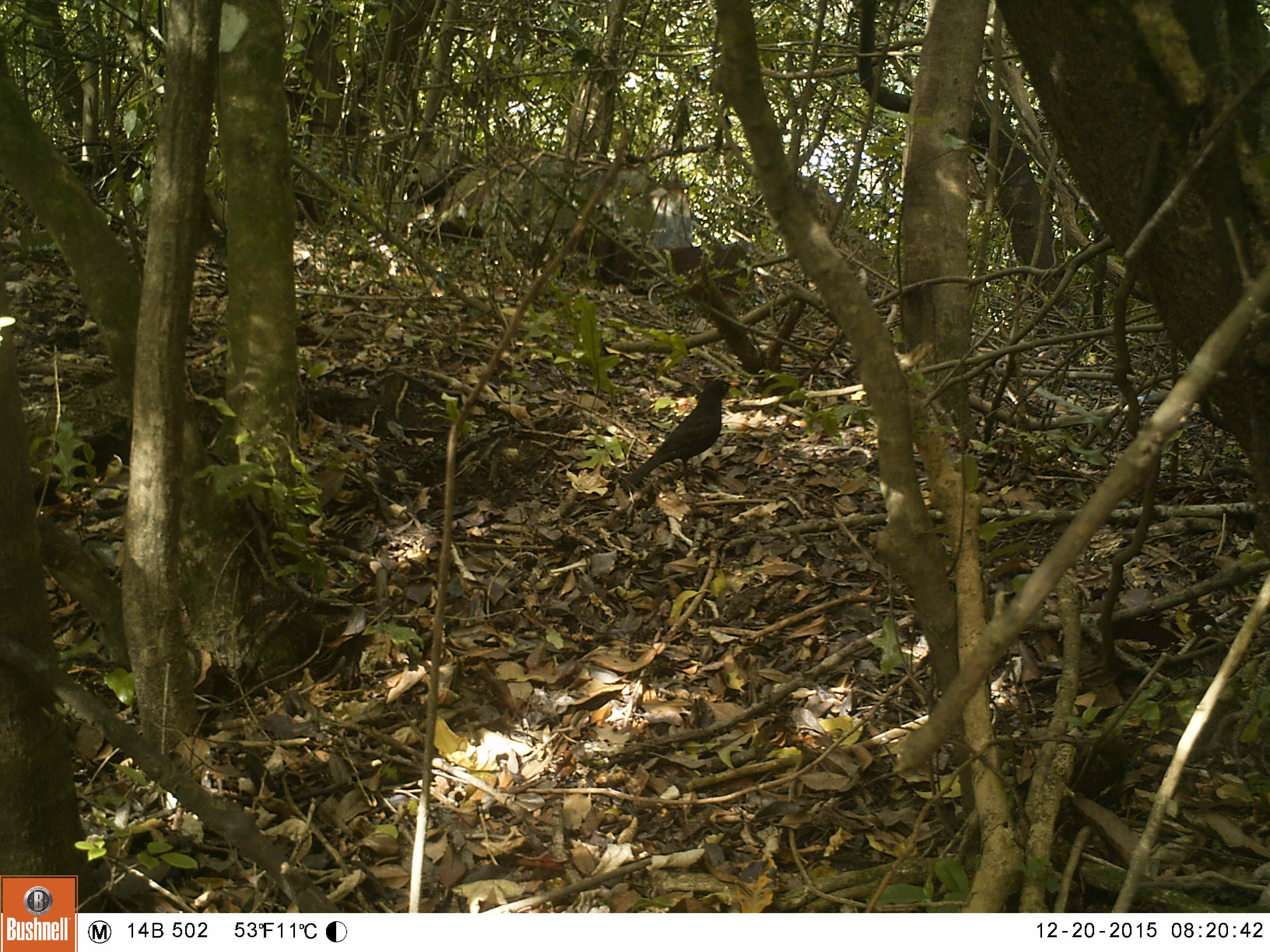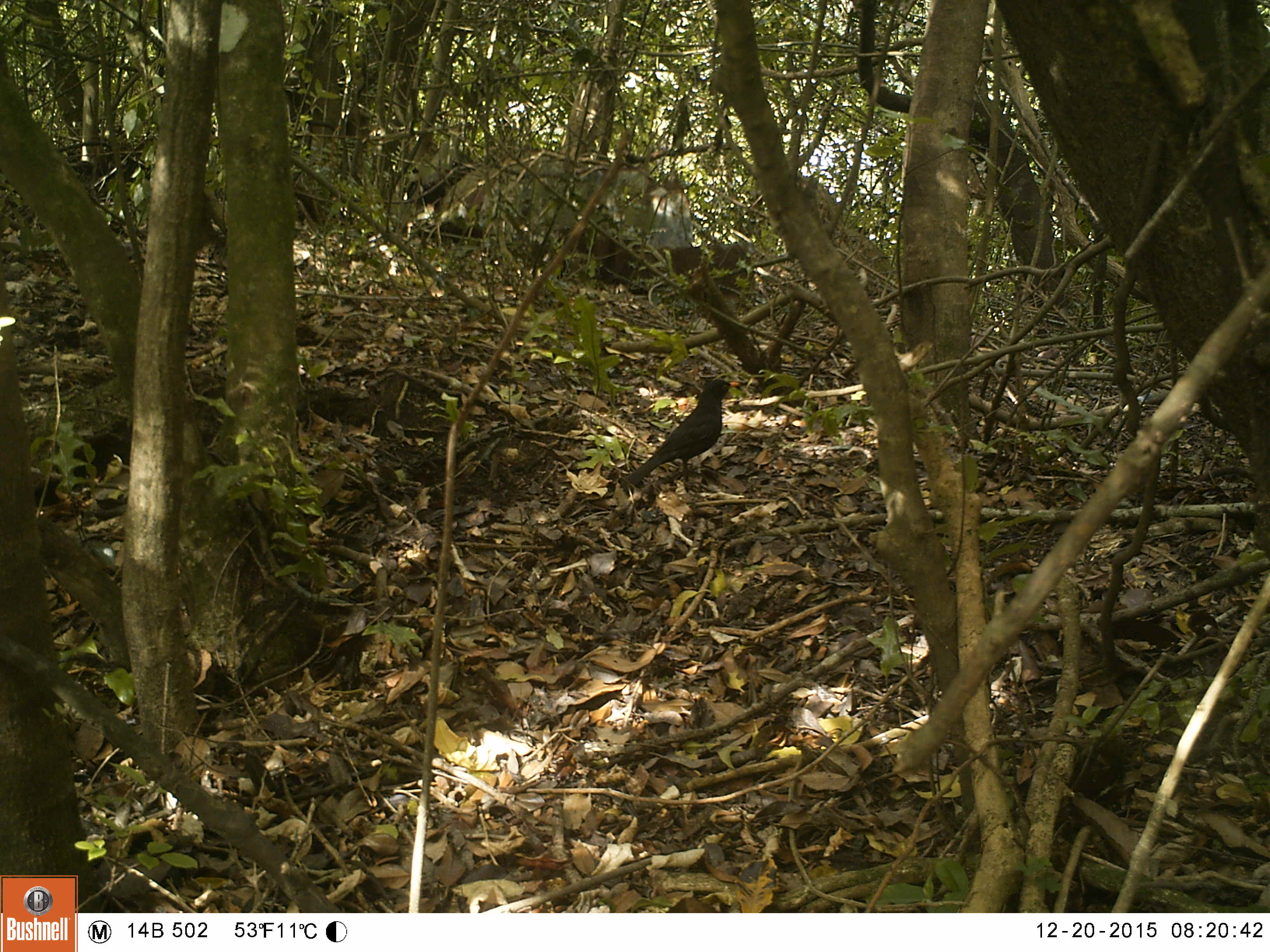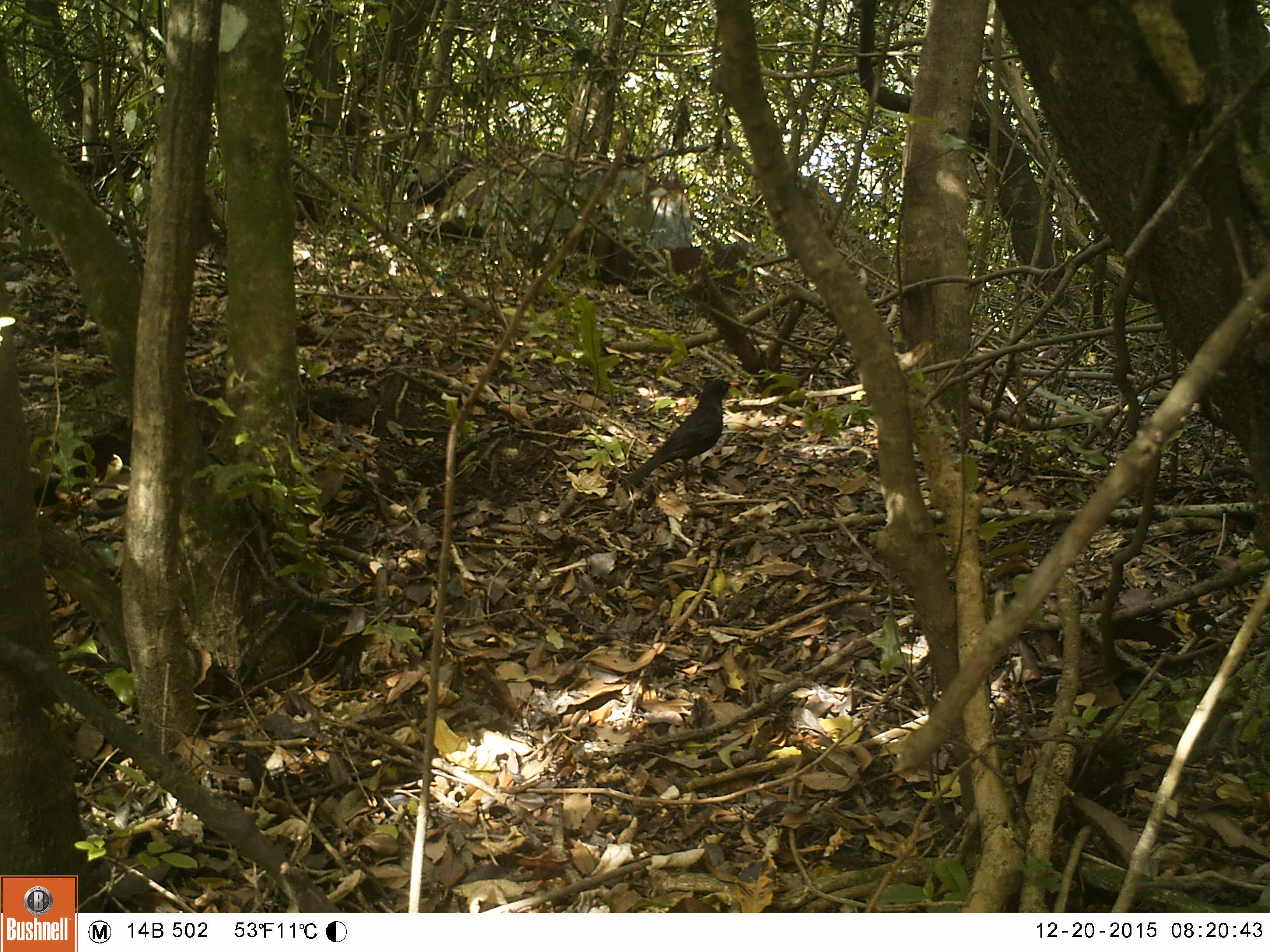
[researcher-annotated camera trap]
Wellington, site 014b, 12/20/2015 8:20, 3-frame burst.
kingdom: Animalia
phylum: Chordata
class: Aves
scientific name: Aves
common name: bird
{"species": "bird (Aves)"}